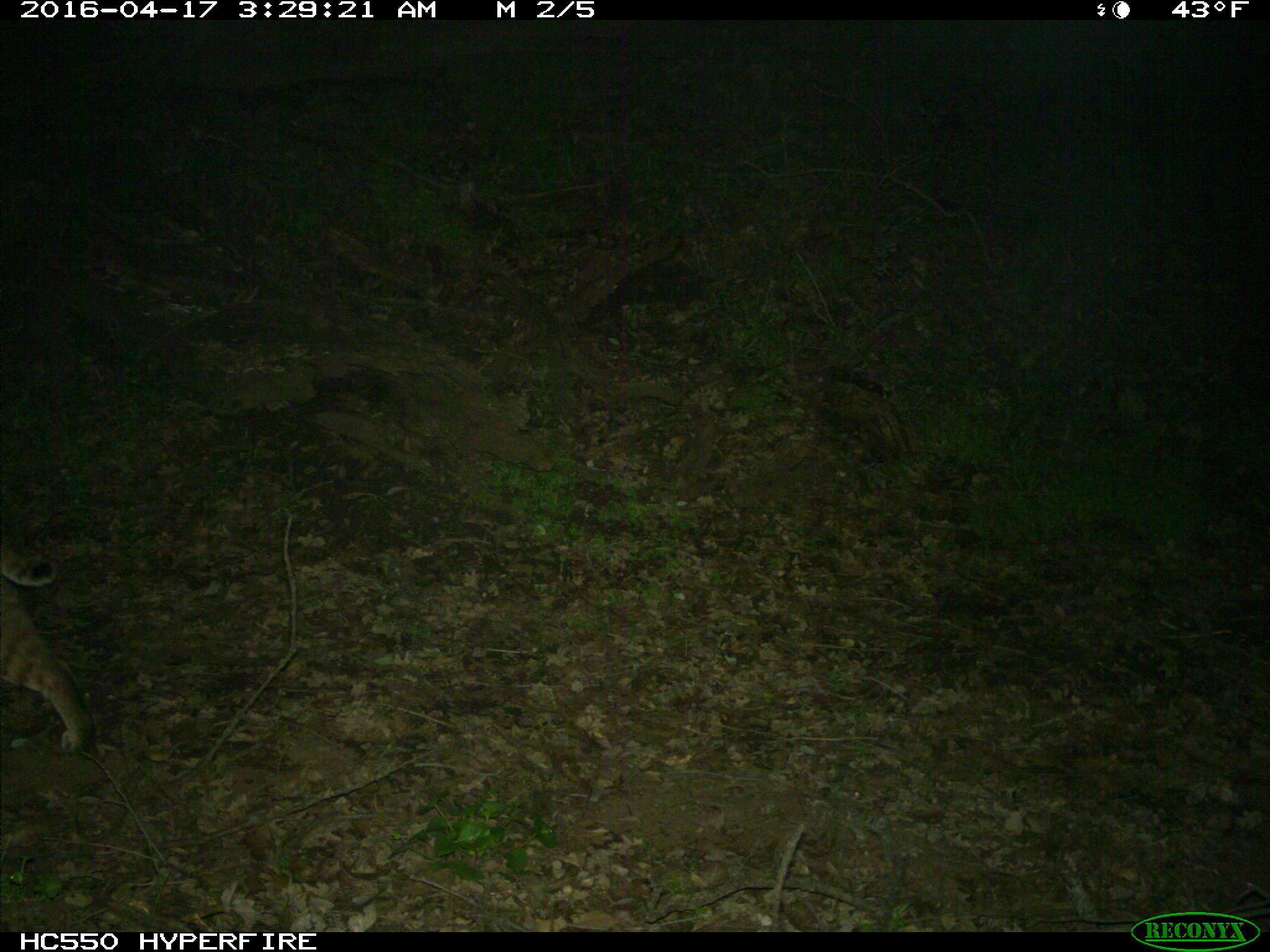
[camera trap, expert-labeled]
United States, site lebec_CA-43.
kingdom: Animalia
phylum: Chordata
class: Mammalia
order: Carnivora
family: Felidae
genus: Lynx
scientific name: Lynx rufus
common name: bobcat